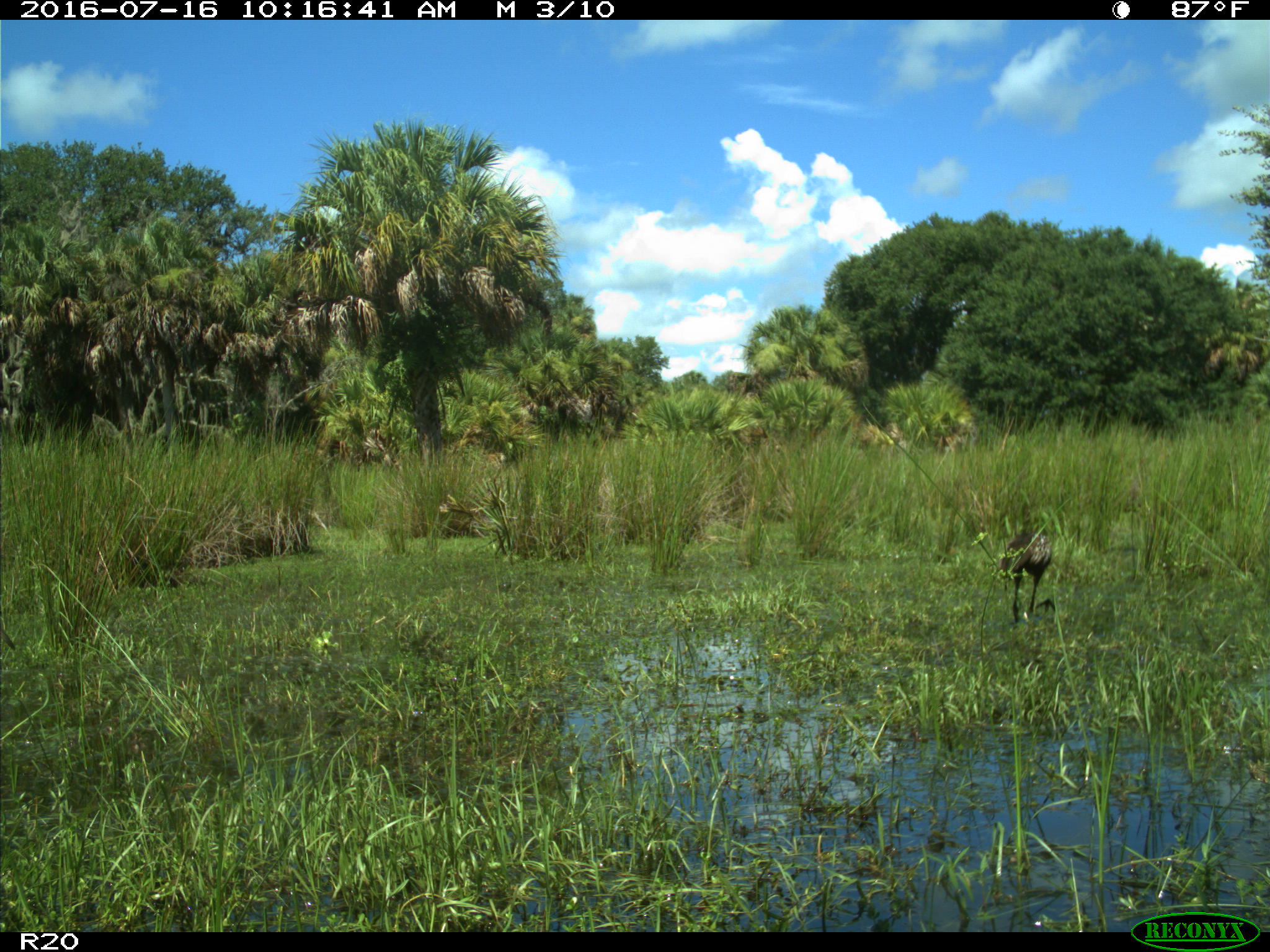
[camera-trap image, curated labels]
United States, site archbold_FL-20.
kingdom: Animalia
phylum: Chordata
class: Aves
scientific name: Aves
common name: birds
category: unidentified bird